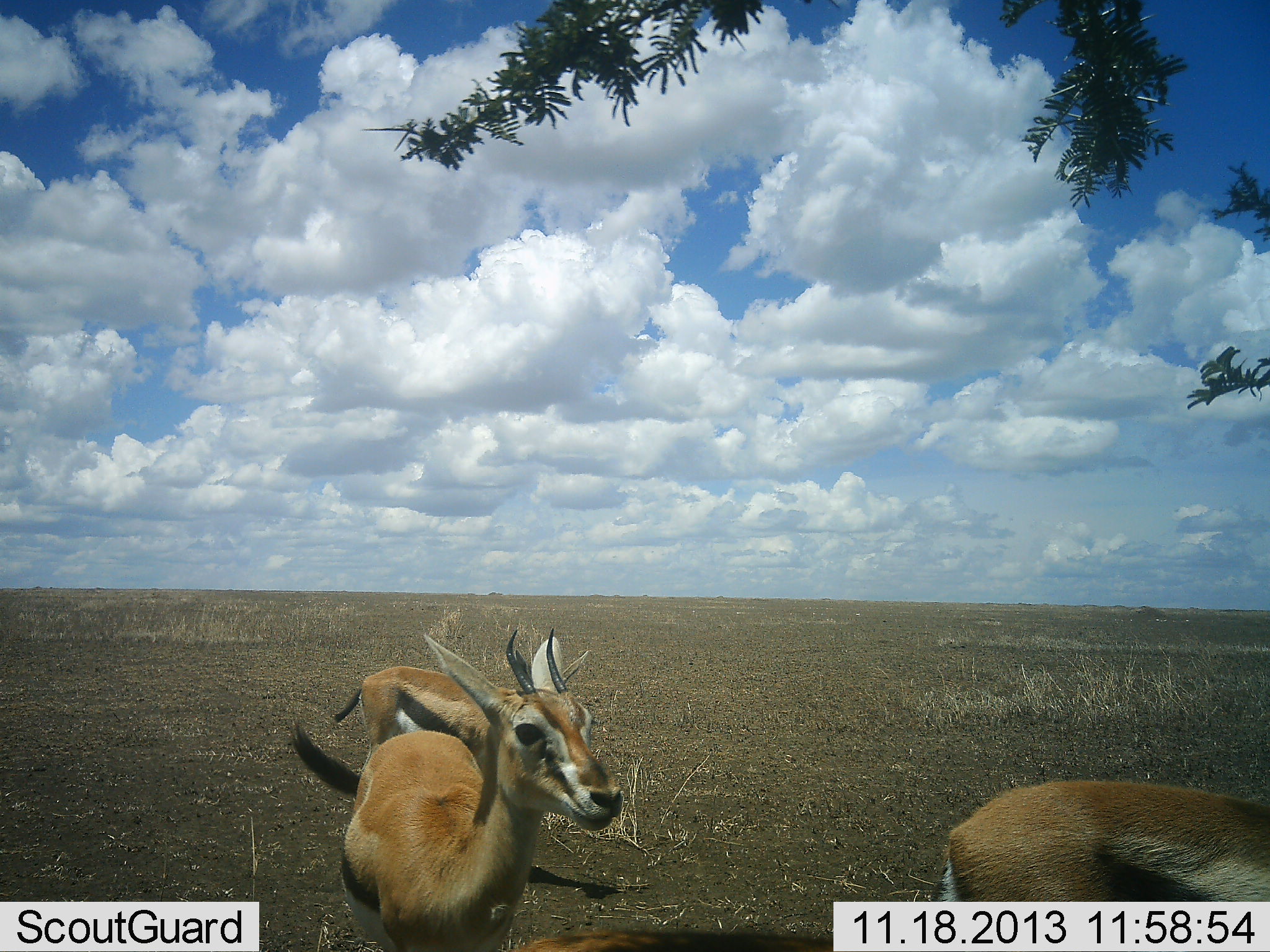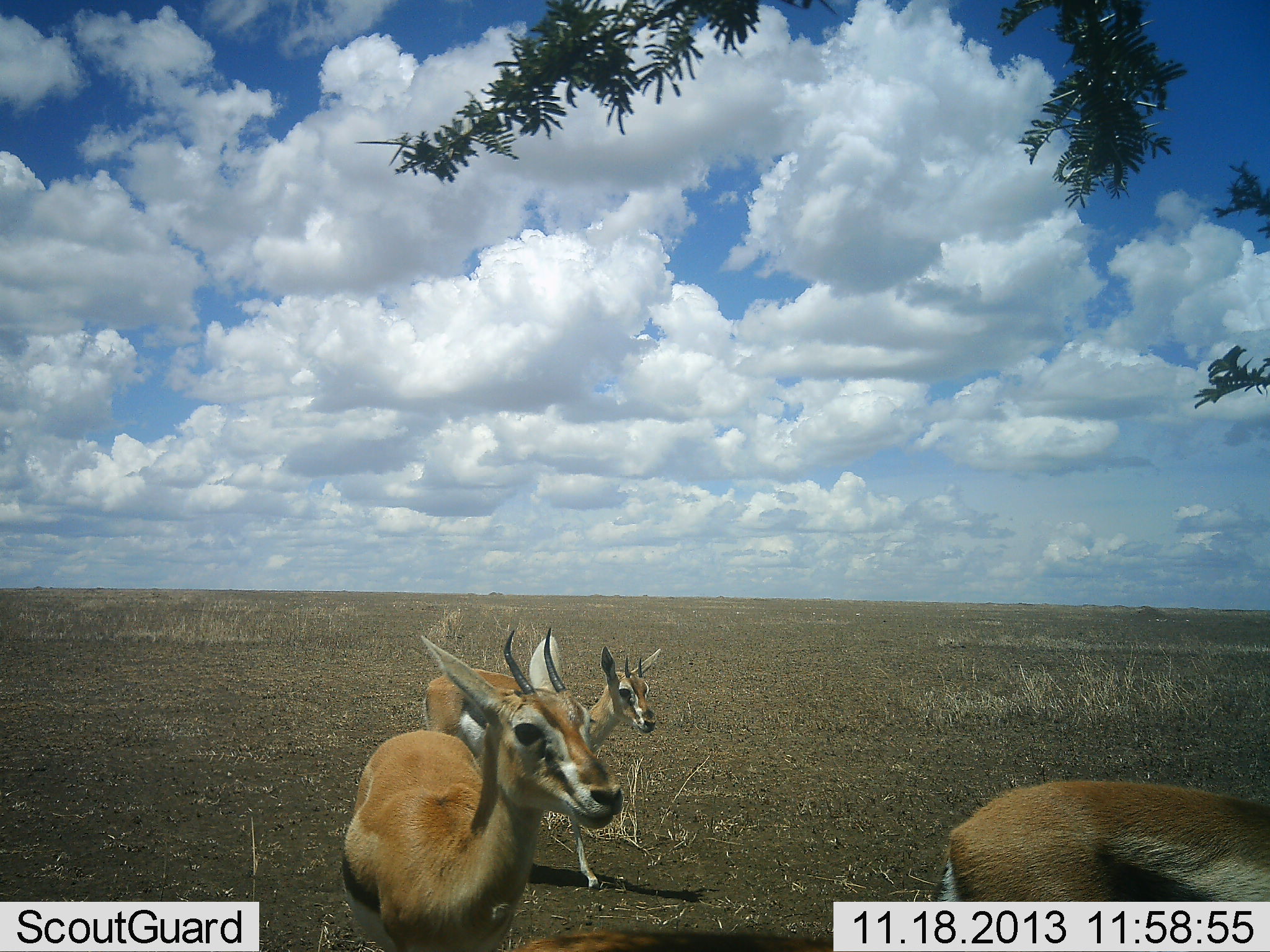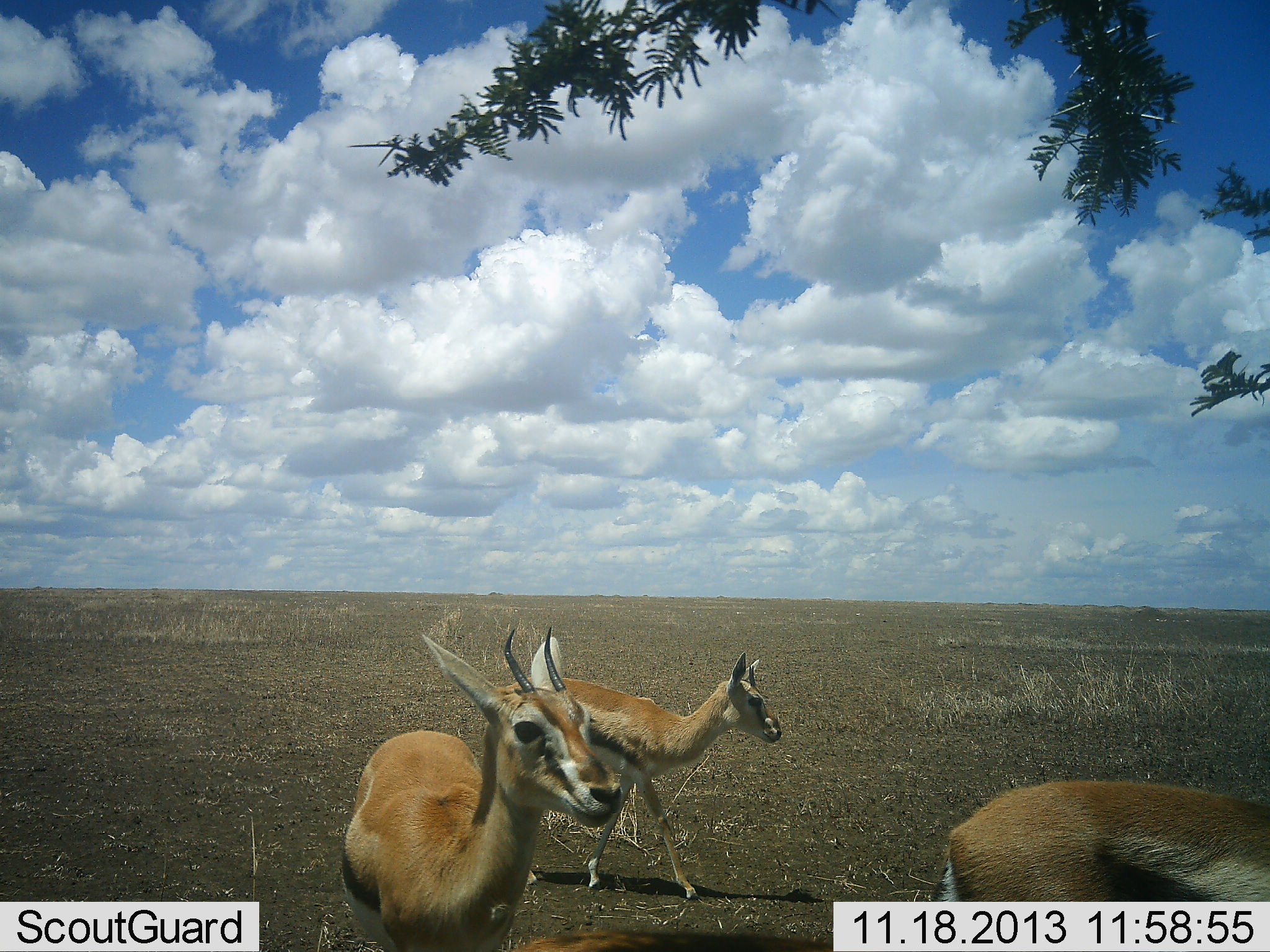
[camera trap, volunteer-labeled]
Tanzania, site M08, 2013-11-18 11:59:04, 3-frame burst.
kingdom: Animalia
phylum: Chordata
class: Mammalia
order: Artiodactyla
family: Bovidae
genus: Eudorcas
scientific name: Eudorcas thomsonii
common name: thomson's gazelle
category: gazellethomsons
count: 3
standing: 82%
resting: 0%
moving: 53%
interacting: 0%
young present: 6%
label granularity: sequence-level